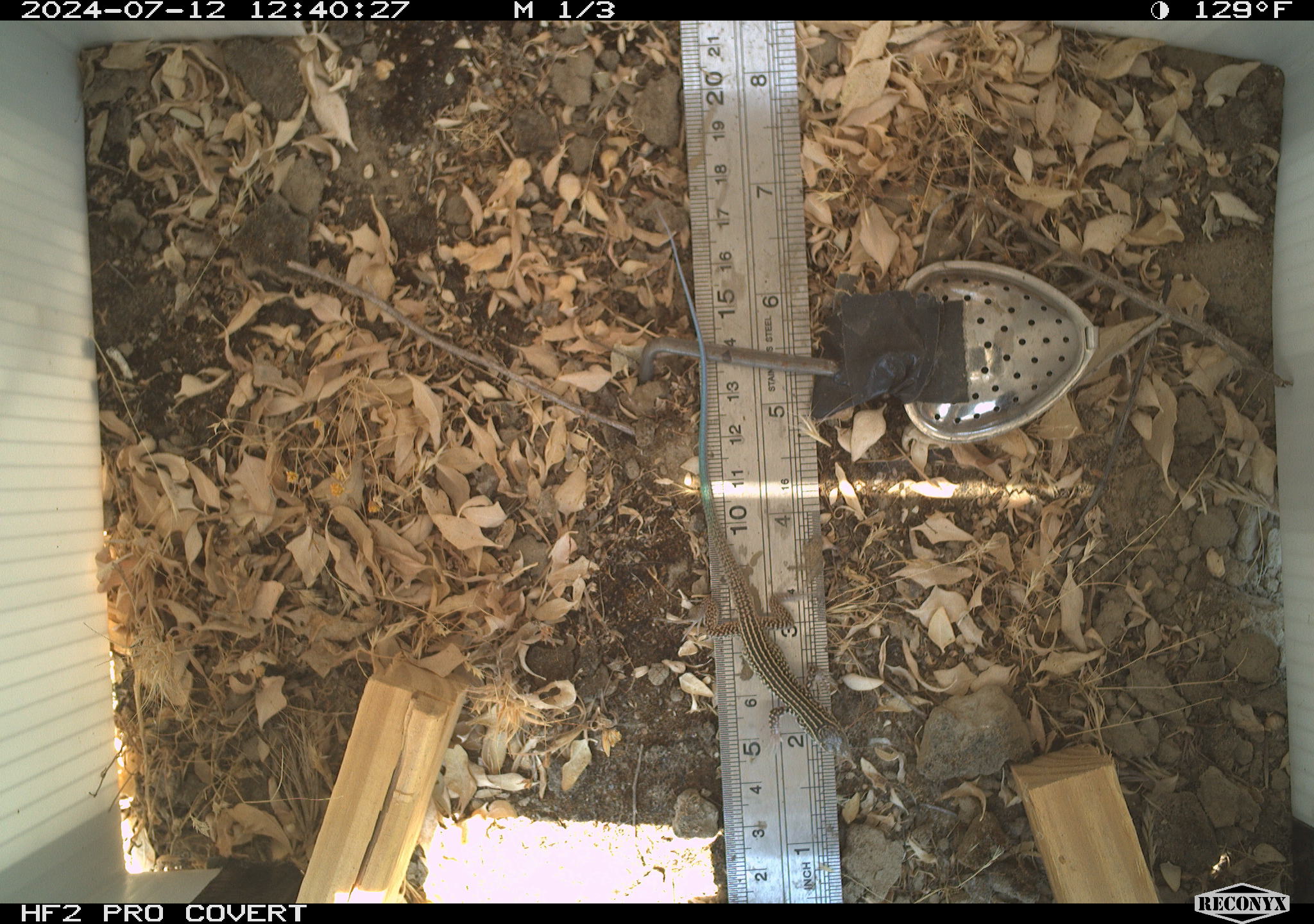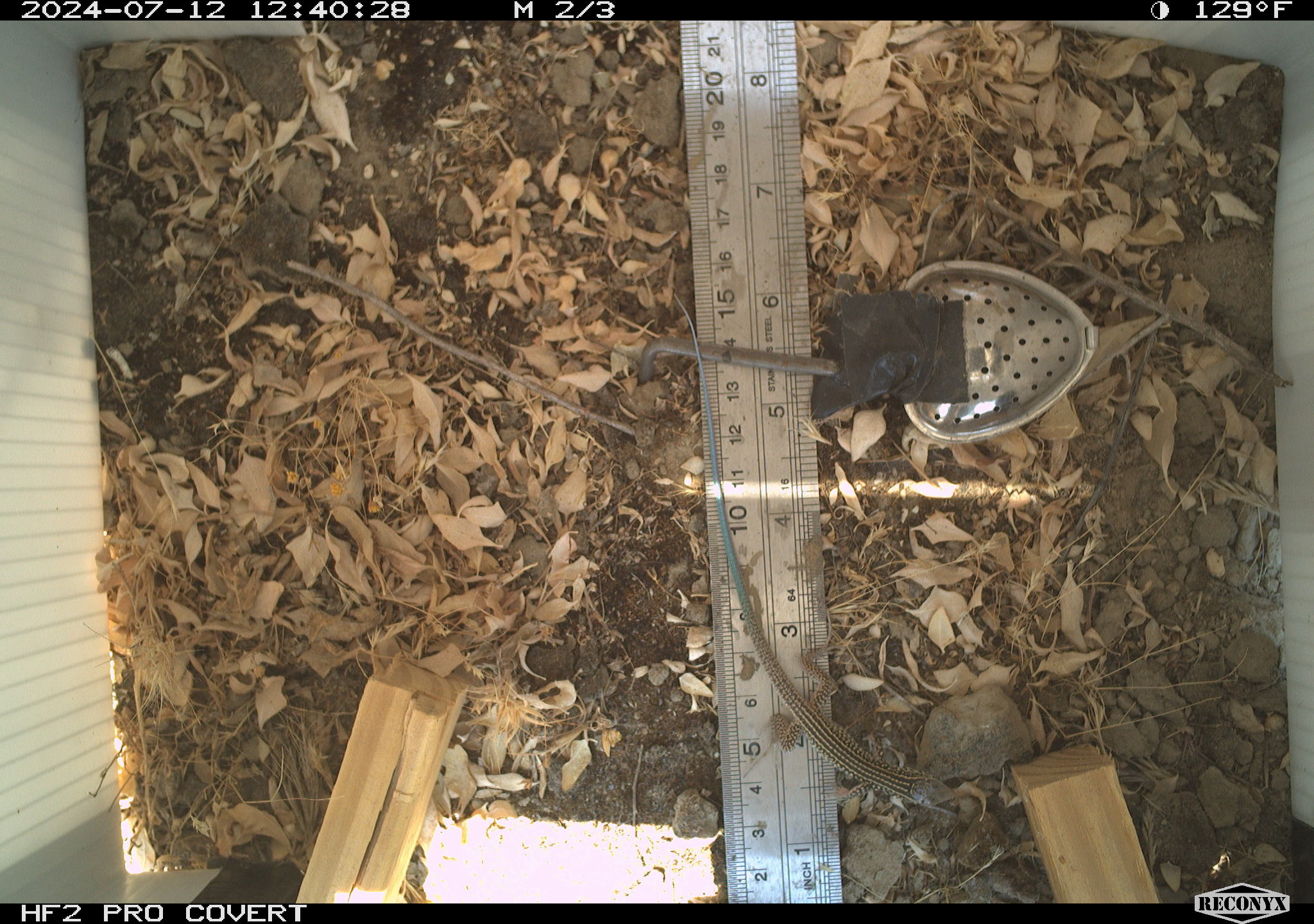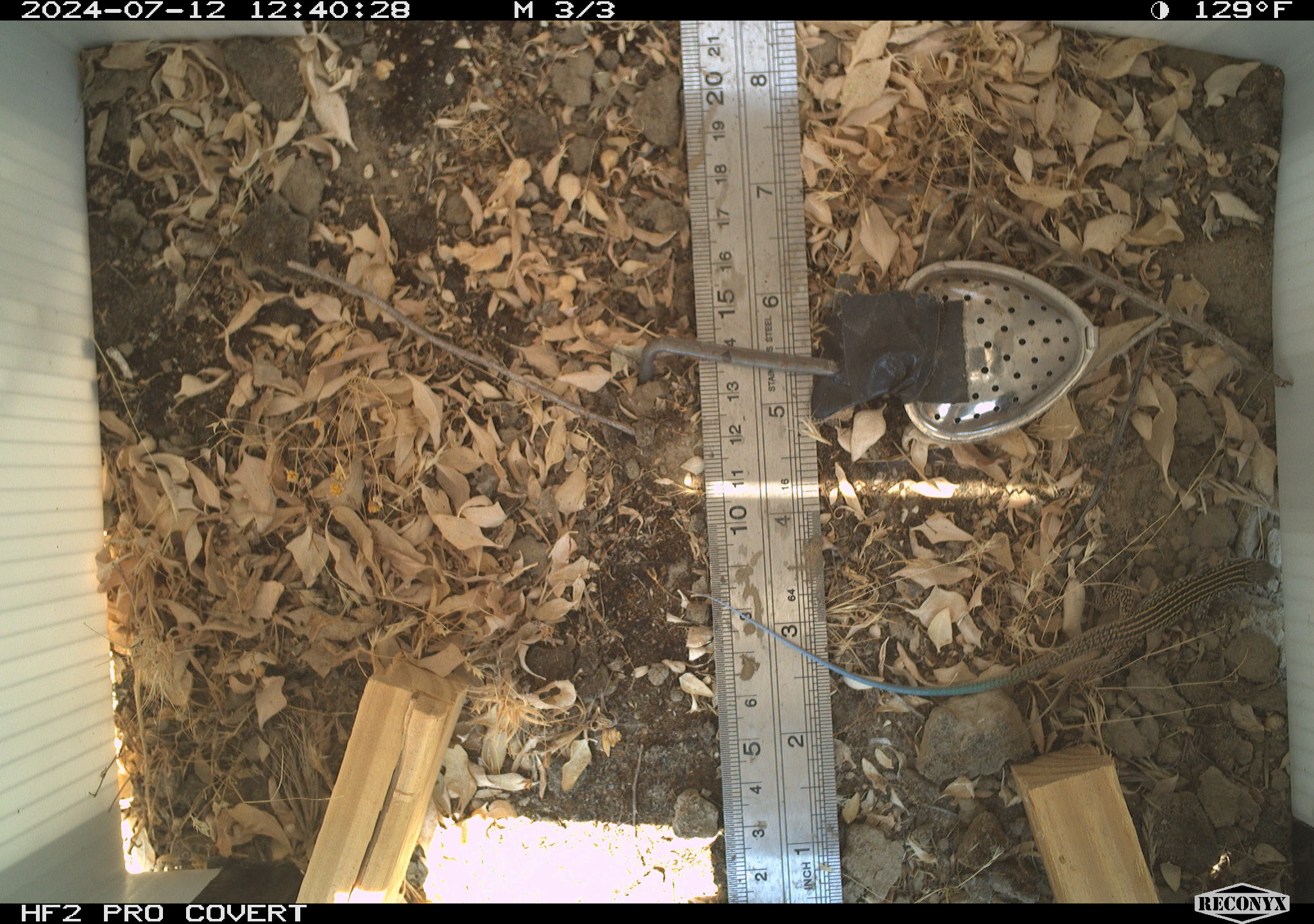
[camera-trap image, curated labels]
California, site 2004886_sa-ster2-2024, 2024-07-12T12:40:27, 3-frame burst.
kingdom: Animalia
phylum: Chordata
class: Reptilia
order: Squamata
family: Teiidae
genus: Aspidoscelis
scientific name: Aspidoscelis tigris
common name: western whiptail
Western whiptail (Aspidoscelis tigris).